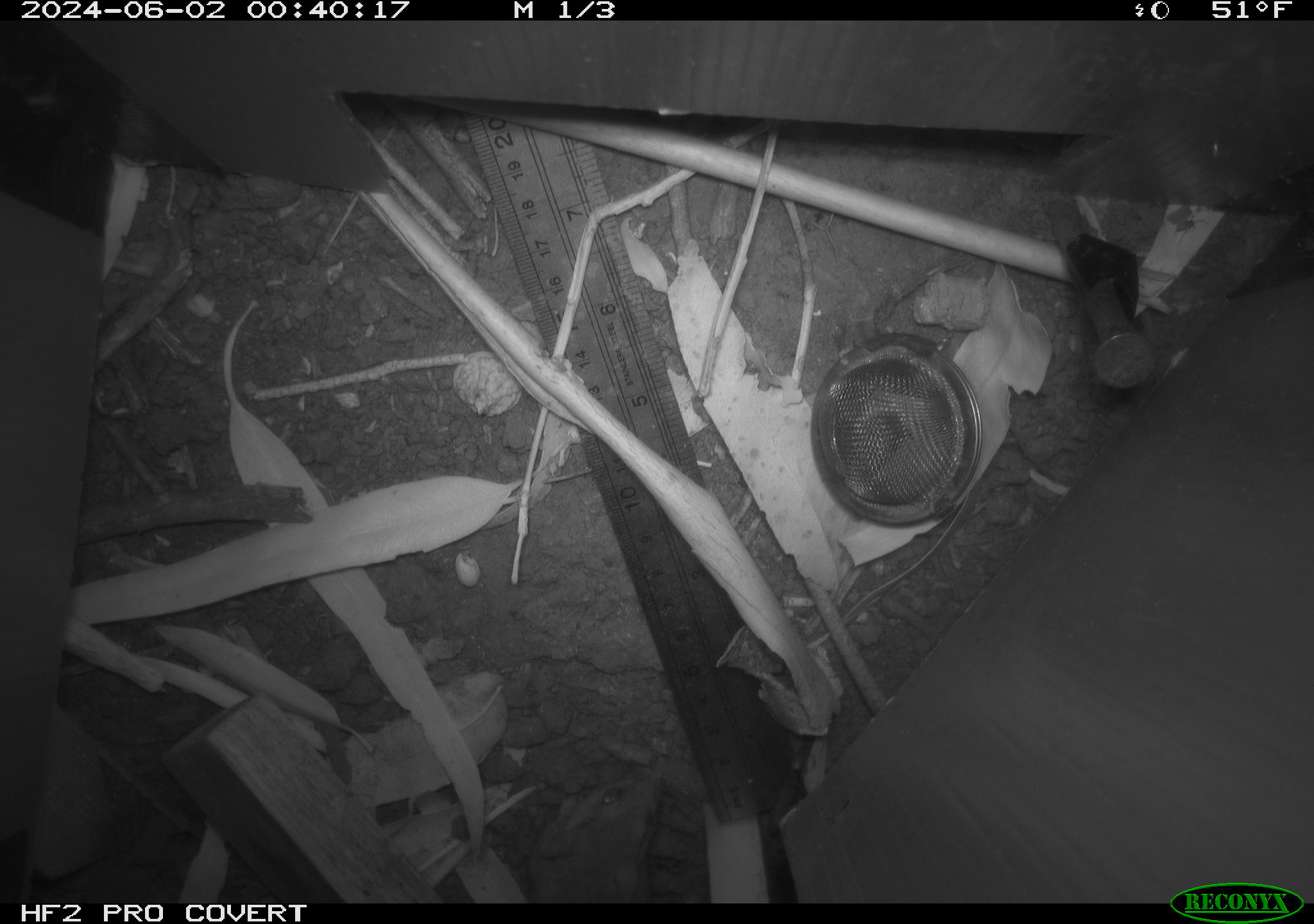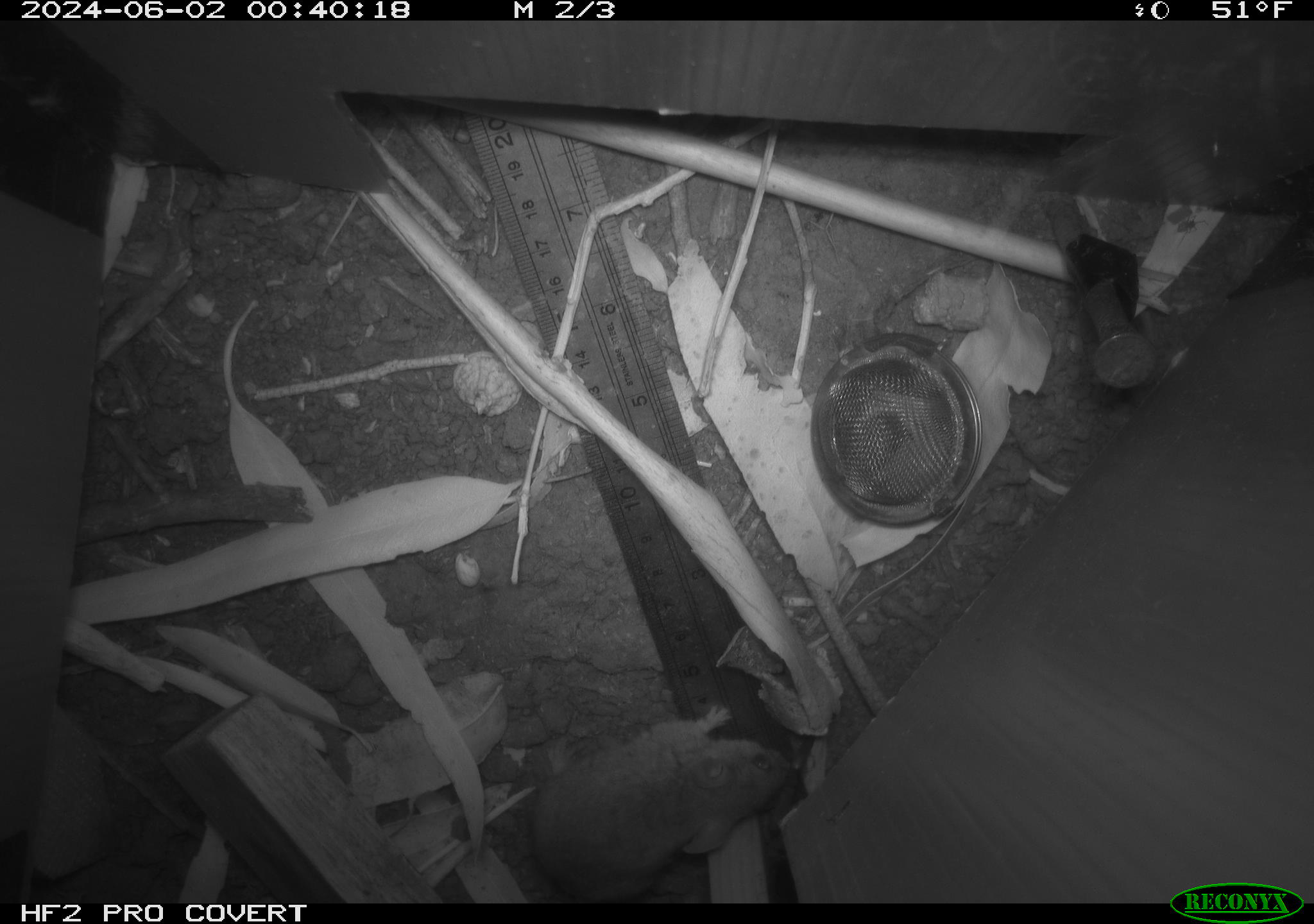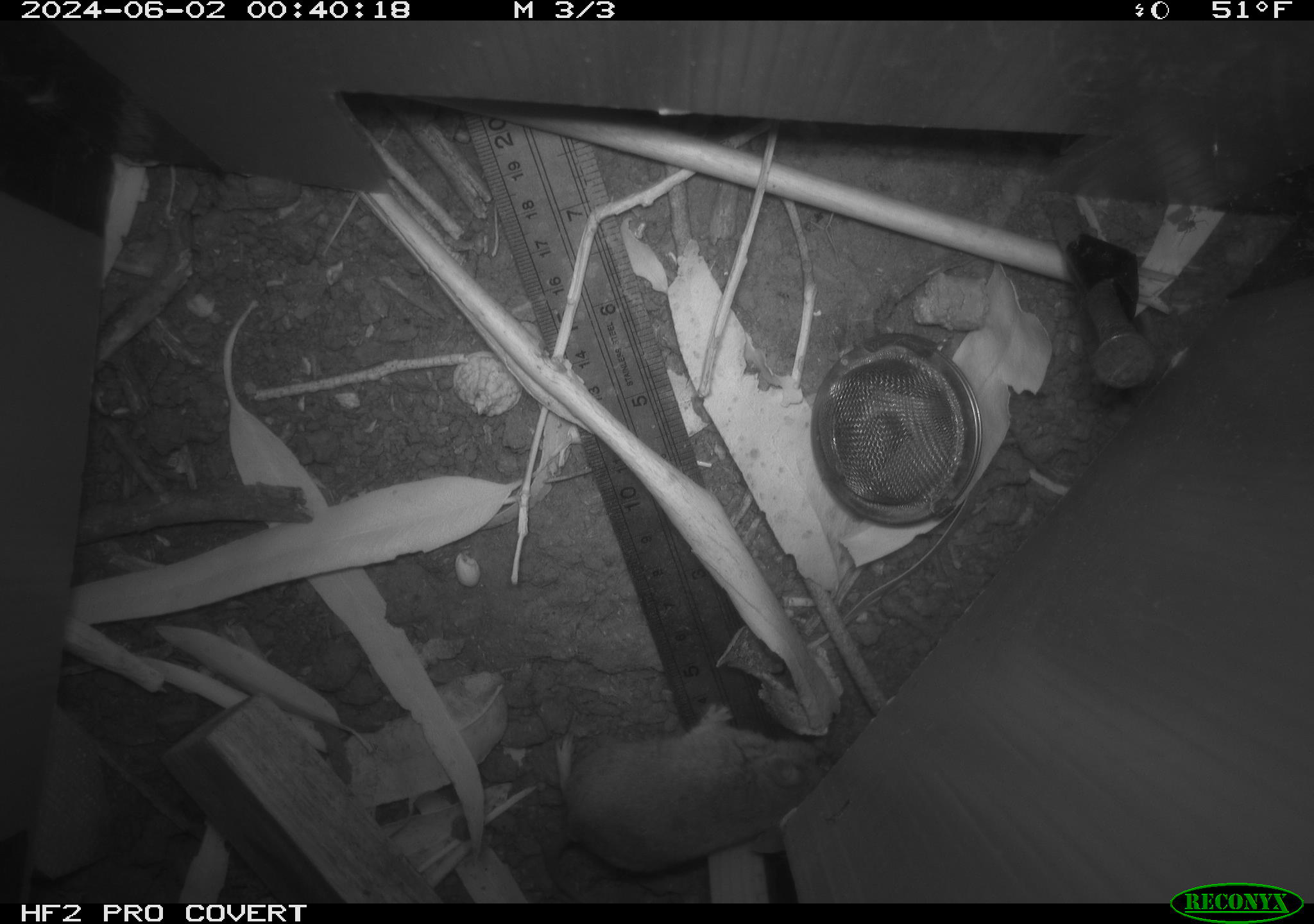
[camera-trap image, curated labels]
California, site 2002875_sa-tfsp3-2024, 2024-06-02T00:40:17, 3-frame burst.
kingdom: Animalia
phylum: Chordata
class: Mammalia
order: Rodentia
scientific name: Rodentia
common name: mouse species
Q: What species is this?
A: Mouse species (Rodentia).